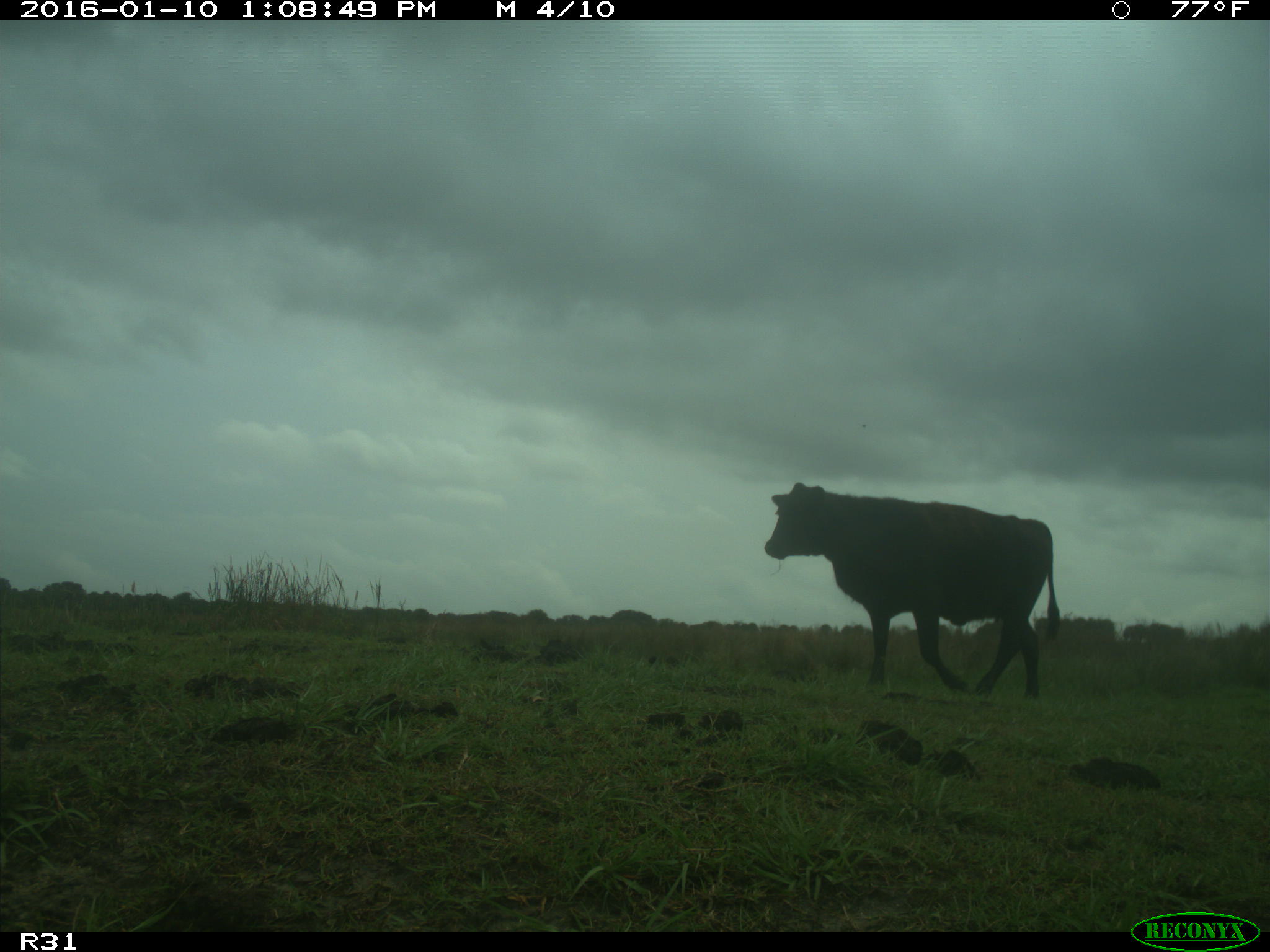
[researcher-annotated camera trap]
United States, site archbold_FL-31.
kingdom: Animalia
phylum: Chordata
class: Mammalia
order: Artiodactyla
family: Bovidae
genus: Bos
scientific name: Bos taurus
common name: domestic cow